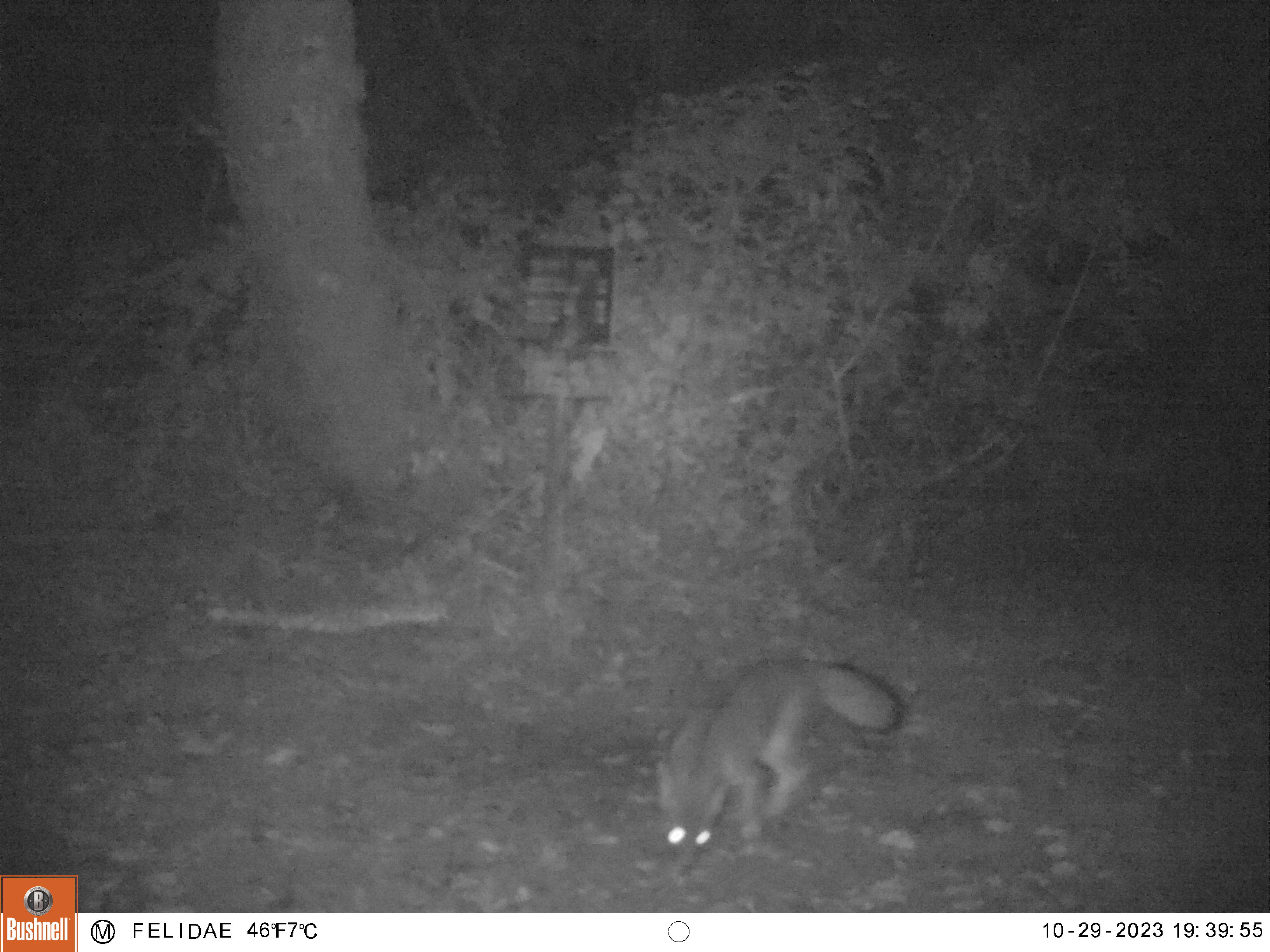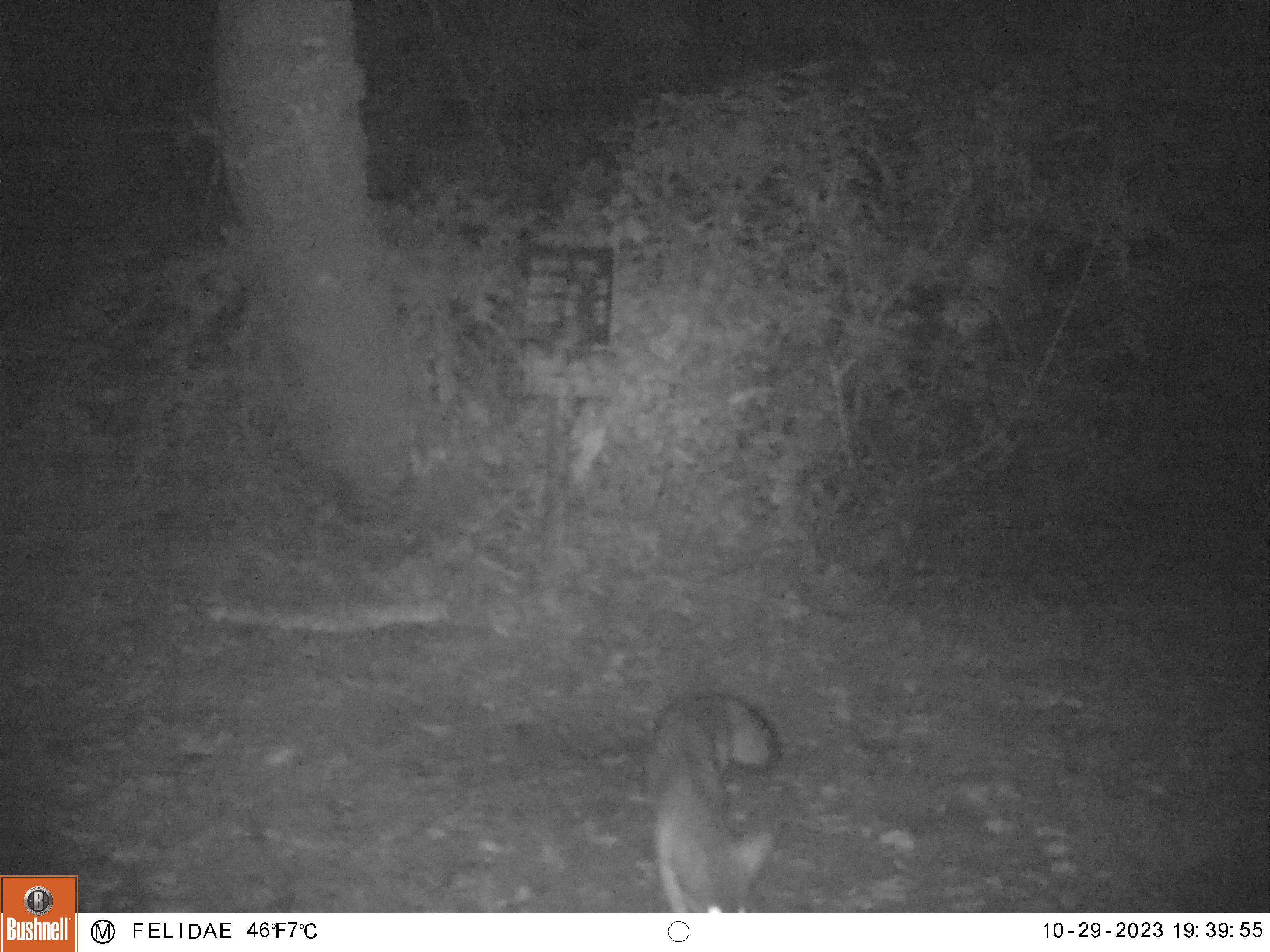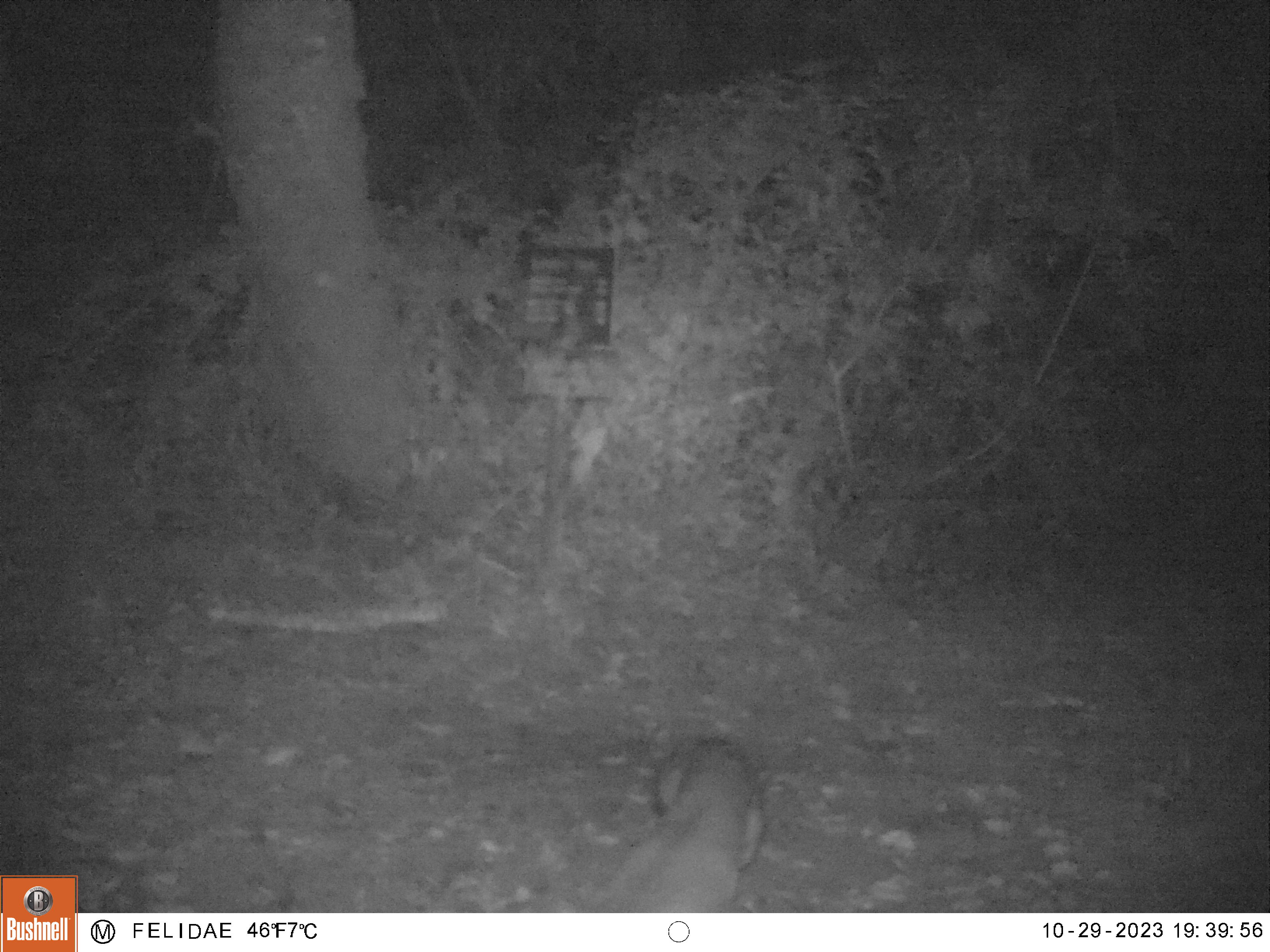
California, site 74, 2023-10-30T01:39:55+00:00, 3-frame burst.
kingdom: Animalia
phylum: Chordata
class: Mammalia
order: Carnivora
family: Canidae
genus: Urocyon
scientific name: Urocyon cinereoargenteus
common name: gray fox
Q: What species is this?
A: Gray fox (Urocyon cinereoargenteus).